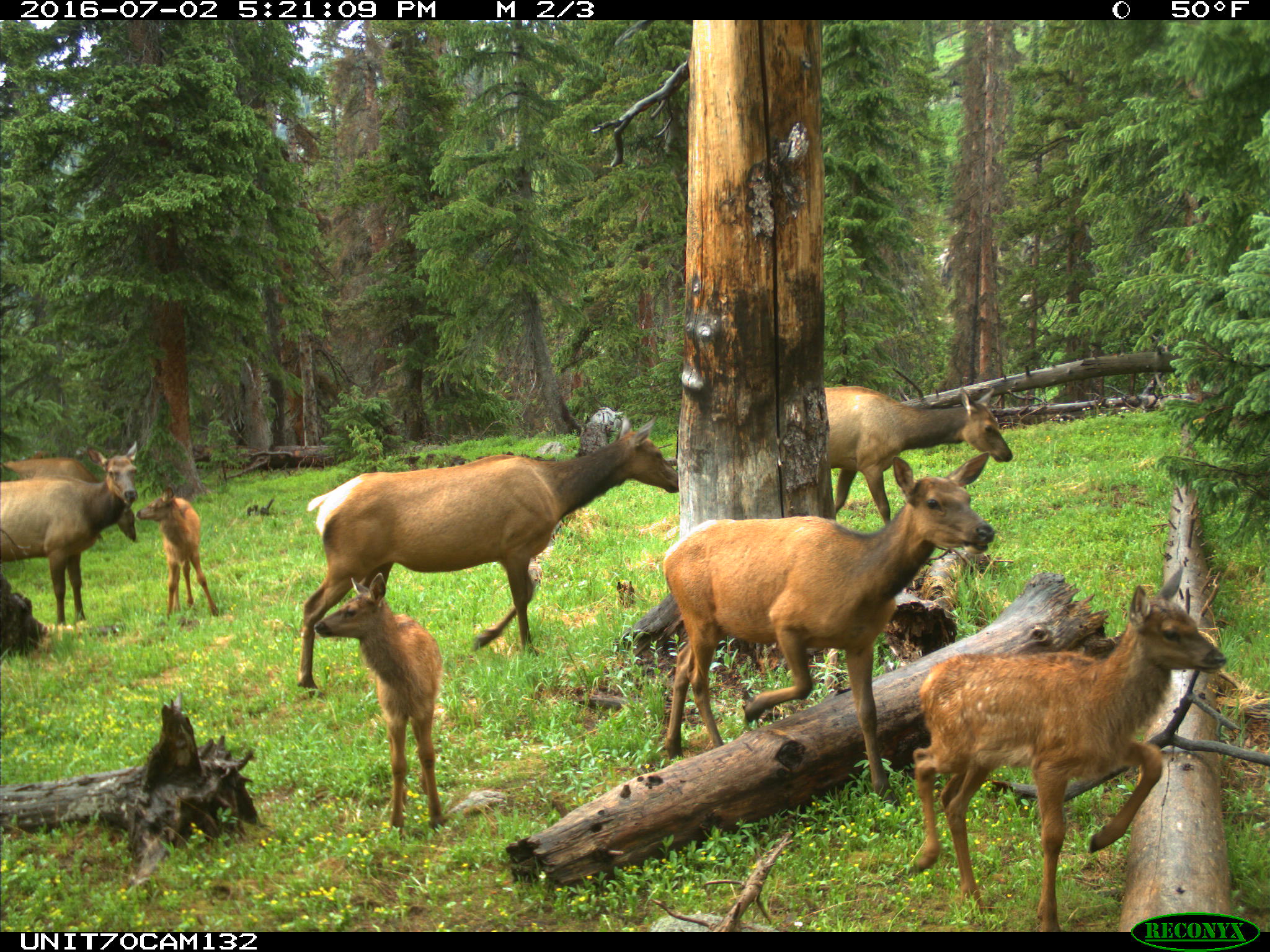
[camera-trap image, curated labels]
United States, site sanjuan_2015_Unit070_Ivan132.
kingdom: Animalia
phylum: Chordata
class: Mammalia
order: Artiodactyla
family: Cervidae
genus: Cervus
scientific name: Cervus elaphus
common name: red deer